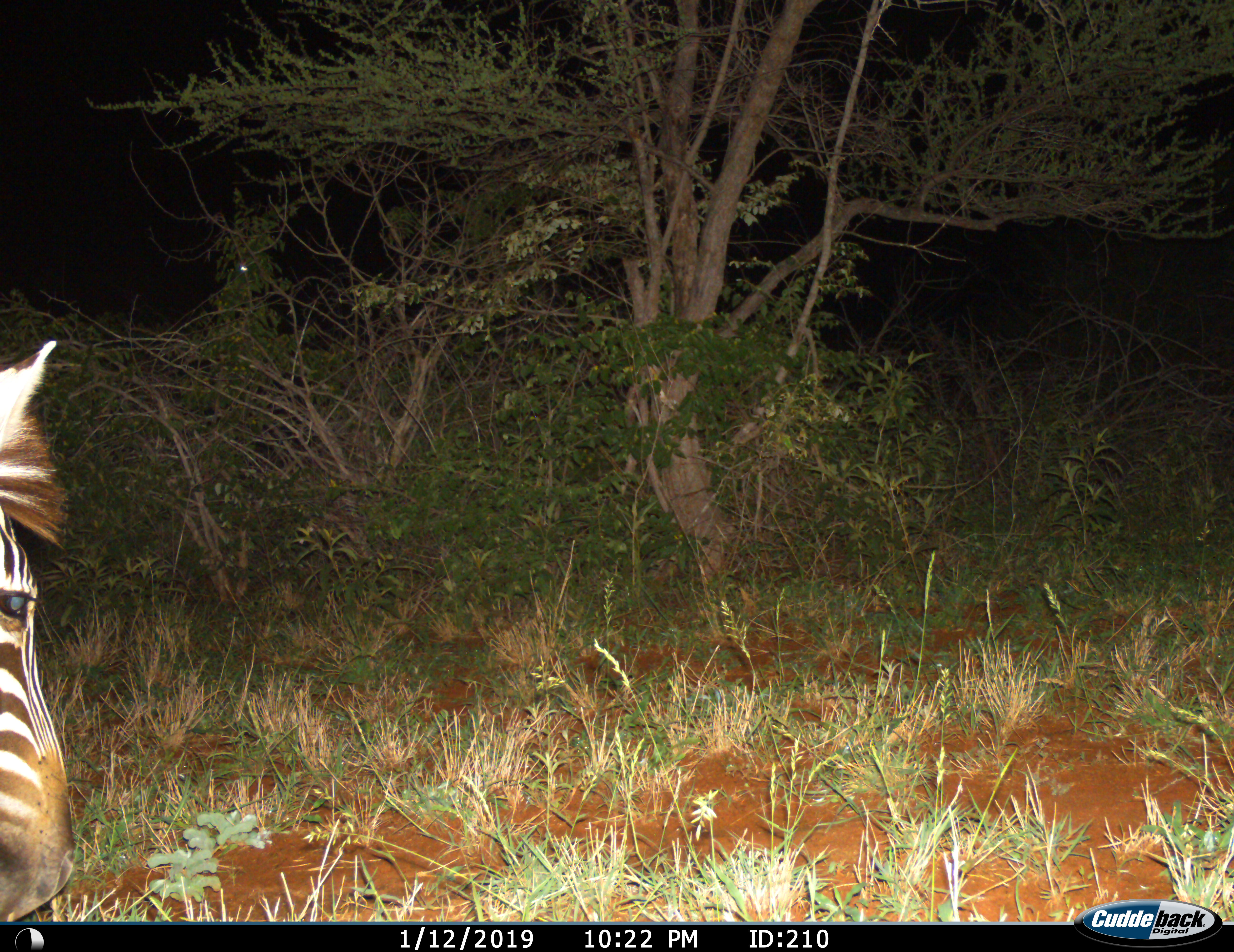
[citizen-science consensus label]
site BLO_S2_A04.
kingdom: Animalia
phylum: Chordata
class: Mammalia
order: Perissodactyla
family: Equidae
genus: Equus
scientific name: Equus quagga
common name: plains zebra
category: zebraplains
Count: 1.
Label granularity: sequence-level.